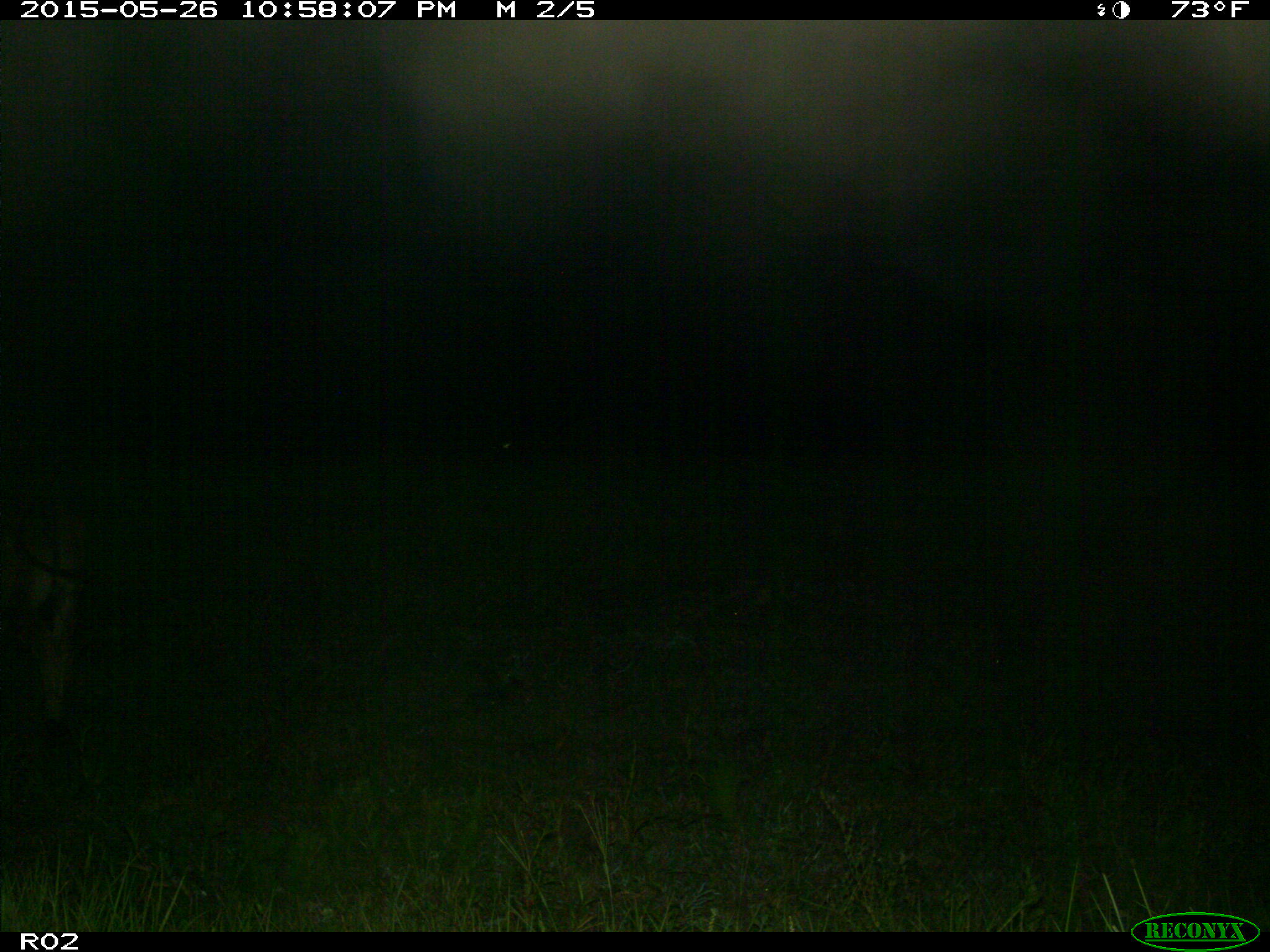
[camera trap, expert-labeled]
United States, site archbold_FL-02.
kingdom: Animalia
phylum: Chordata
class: Mammalia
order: Artiodactyla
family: Bovidae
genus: Bos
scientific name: Bos taurus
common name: domestic cow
Bos taurus (domestic cow).